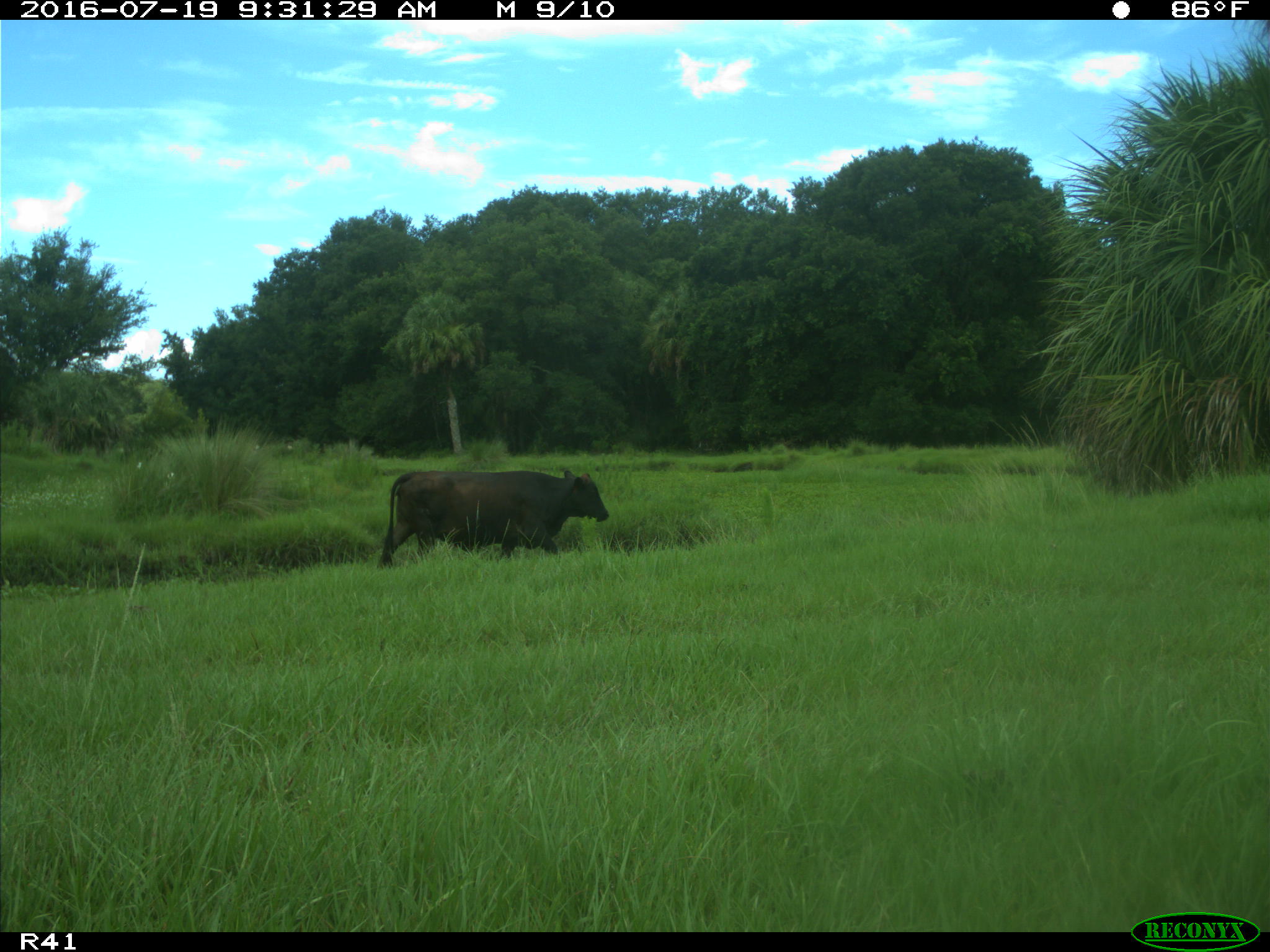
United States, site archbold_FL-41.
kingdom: Animalia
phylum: Chordata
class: Mammalia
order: Artiodactyla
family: Bovidae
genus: Bos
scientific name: Bos taurus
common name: domestic cow